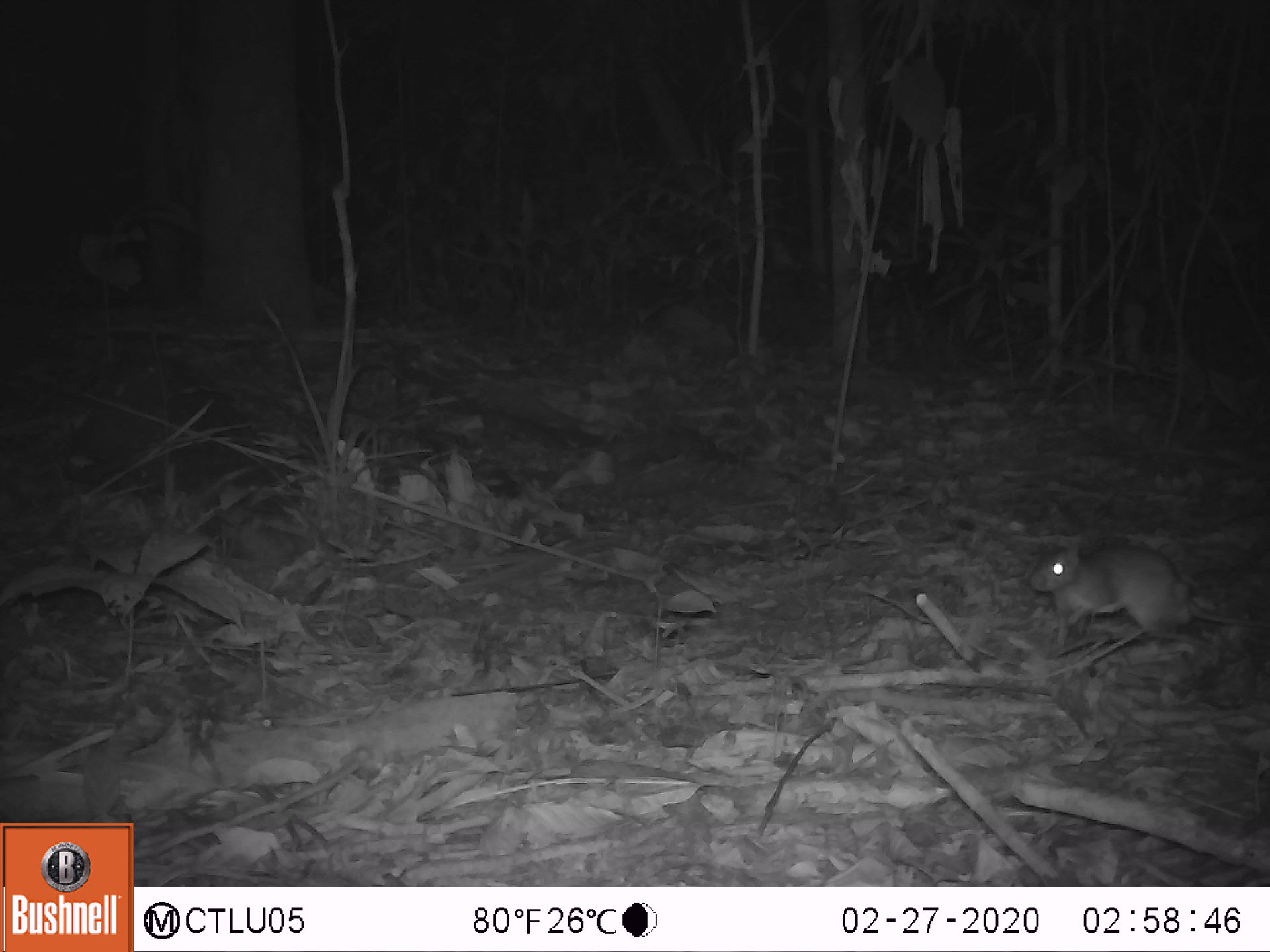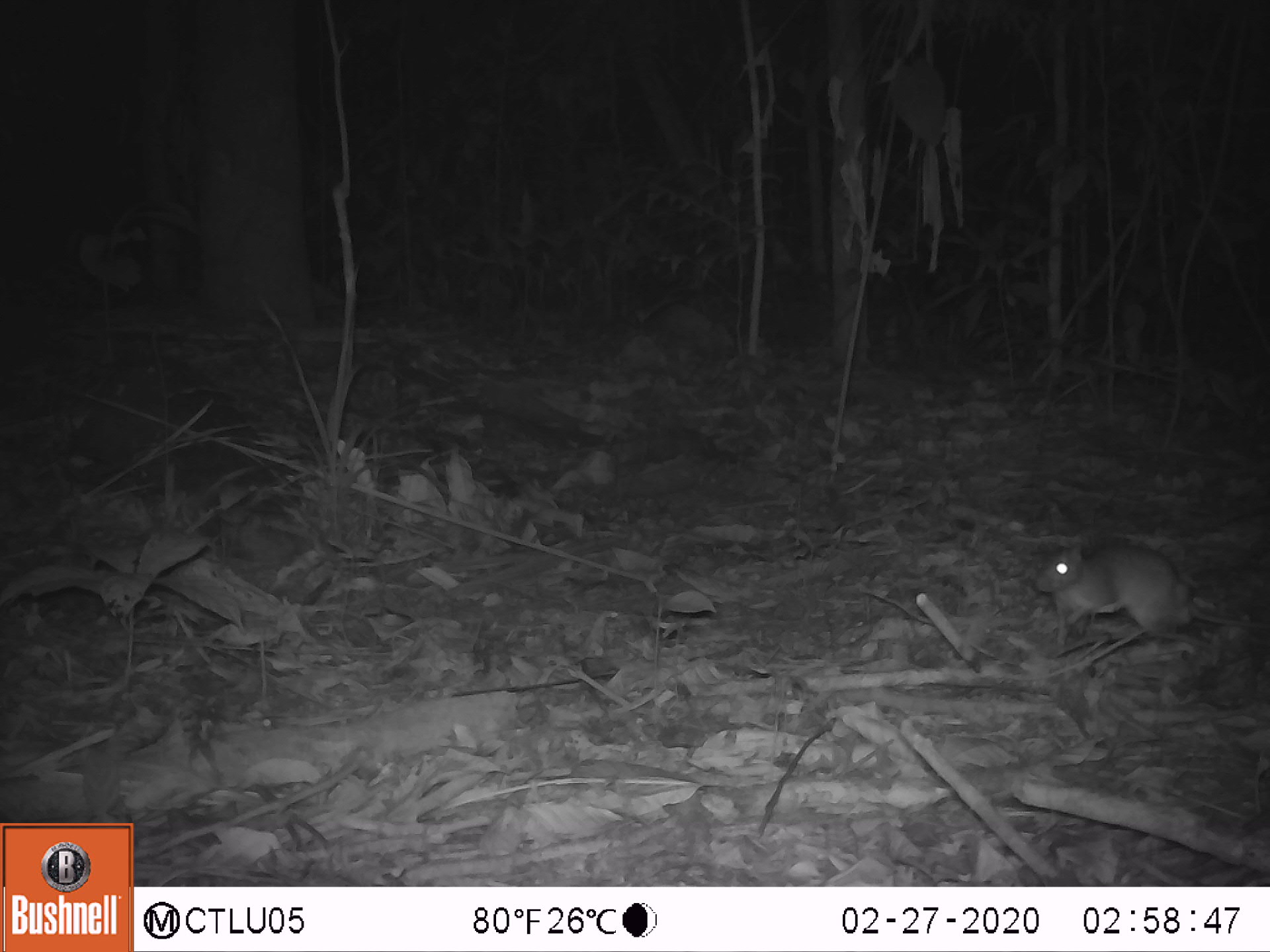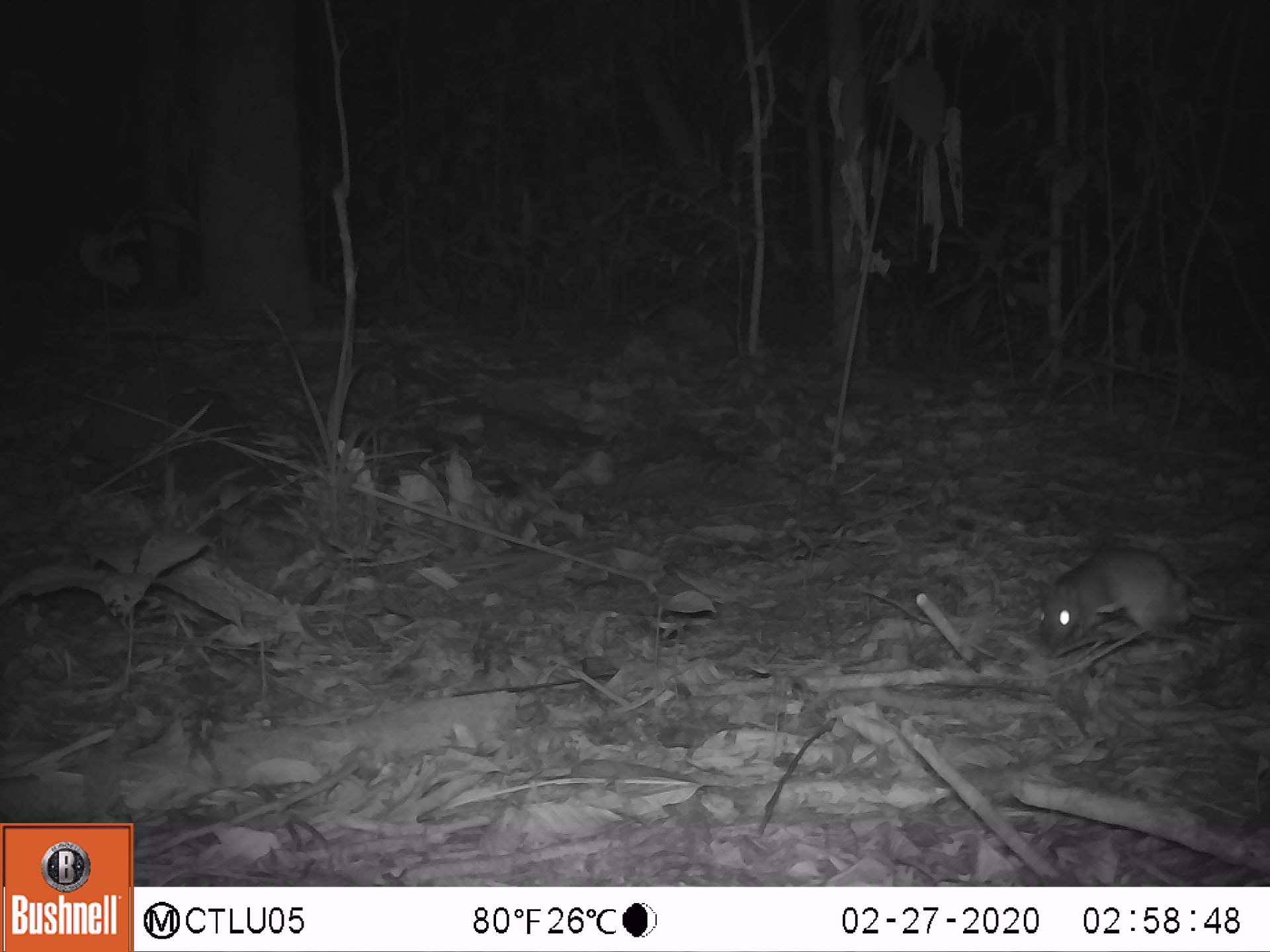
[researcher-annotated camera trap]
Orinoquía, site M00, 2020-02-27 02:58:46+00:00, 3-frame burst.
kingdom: Animalia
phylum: Chordata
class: Mammalia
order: Rodentia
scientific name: Rodentia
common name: rodent